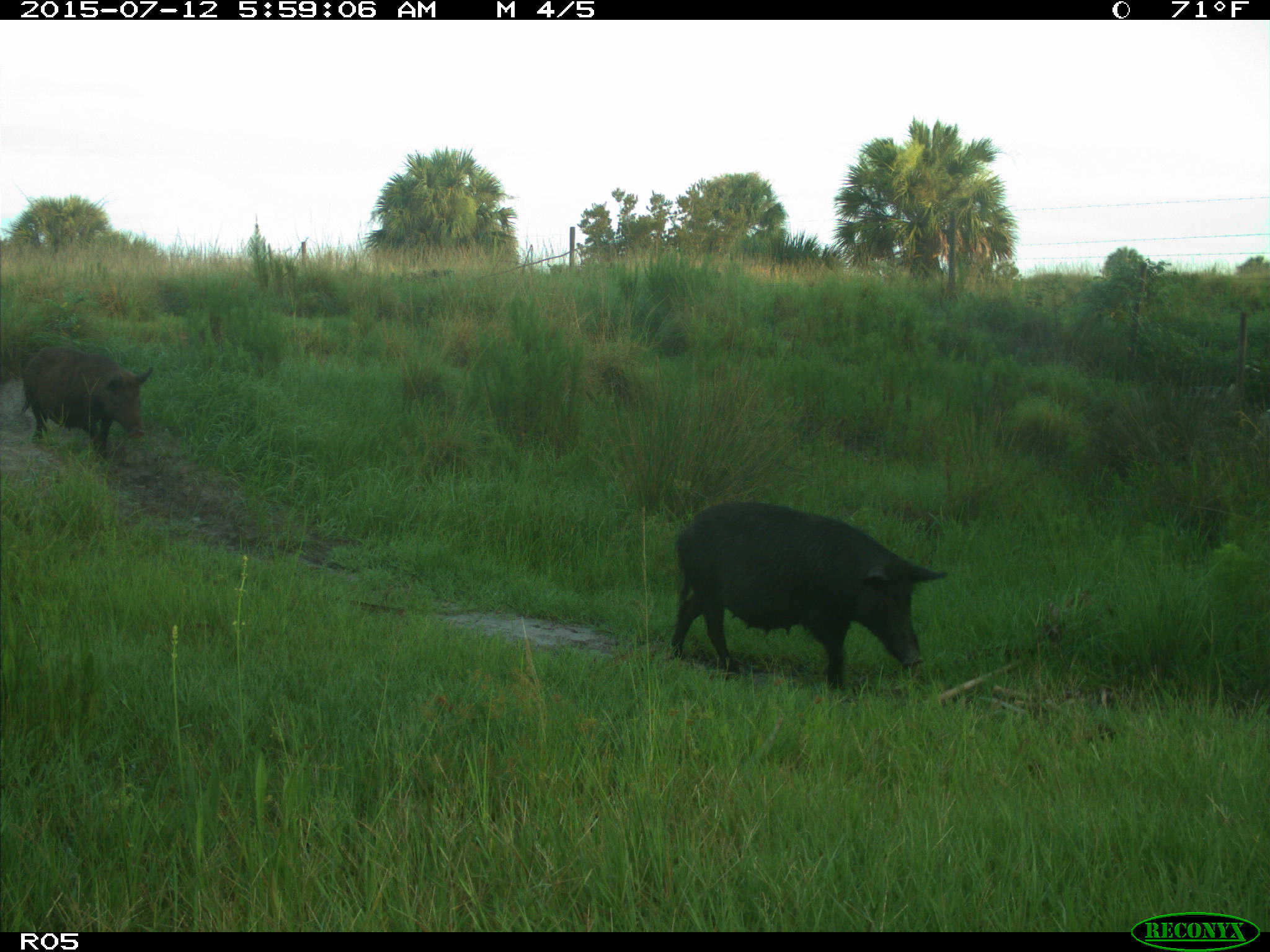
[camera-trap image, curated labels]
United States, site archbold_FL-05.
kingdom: Animalia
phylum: Chordata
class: Mammalia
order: Artiodactyla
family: Suidae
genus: Sus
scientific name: Sus scrofa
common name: wild boar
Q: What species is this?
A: Sus scrofa (wild boar).